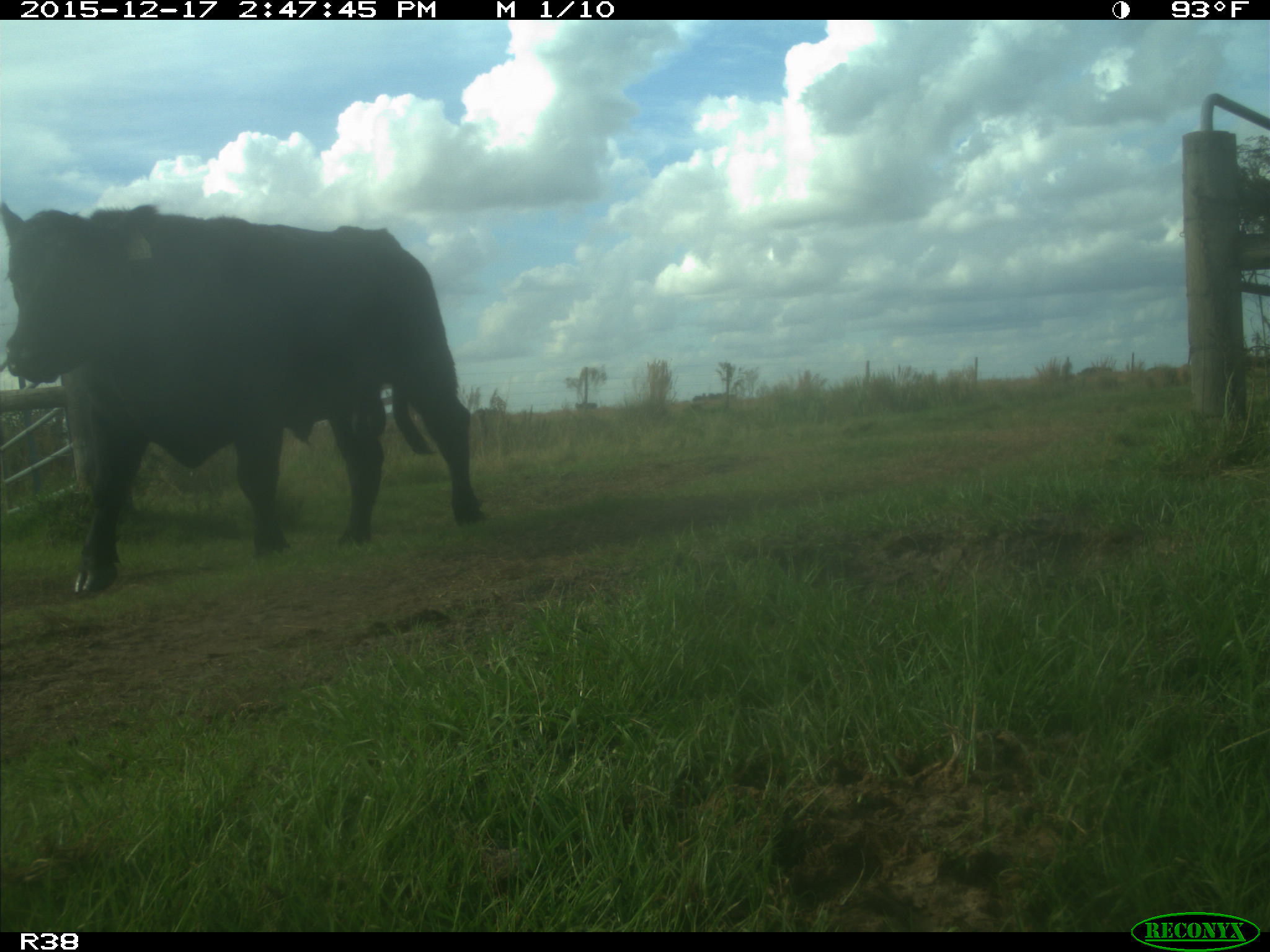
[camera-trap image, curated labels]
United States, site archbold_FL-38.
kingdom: Animalia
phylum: Chordata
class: Mammalia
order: Artiodactyla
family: Bovidae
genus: Bos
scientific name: Bos taurus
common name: domestic cow